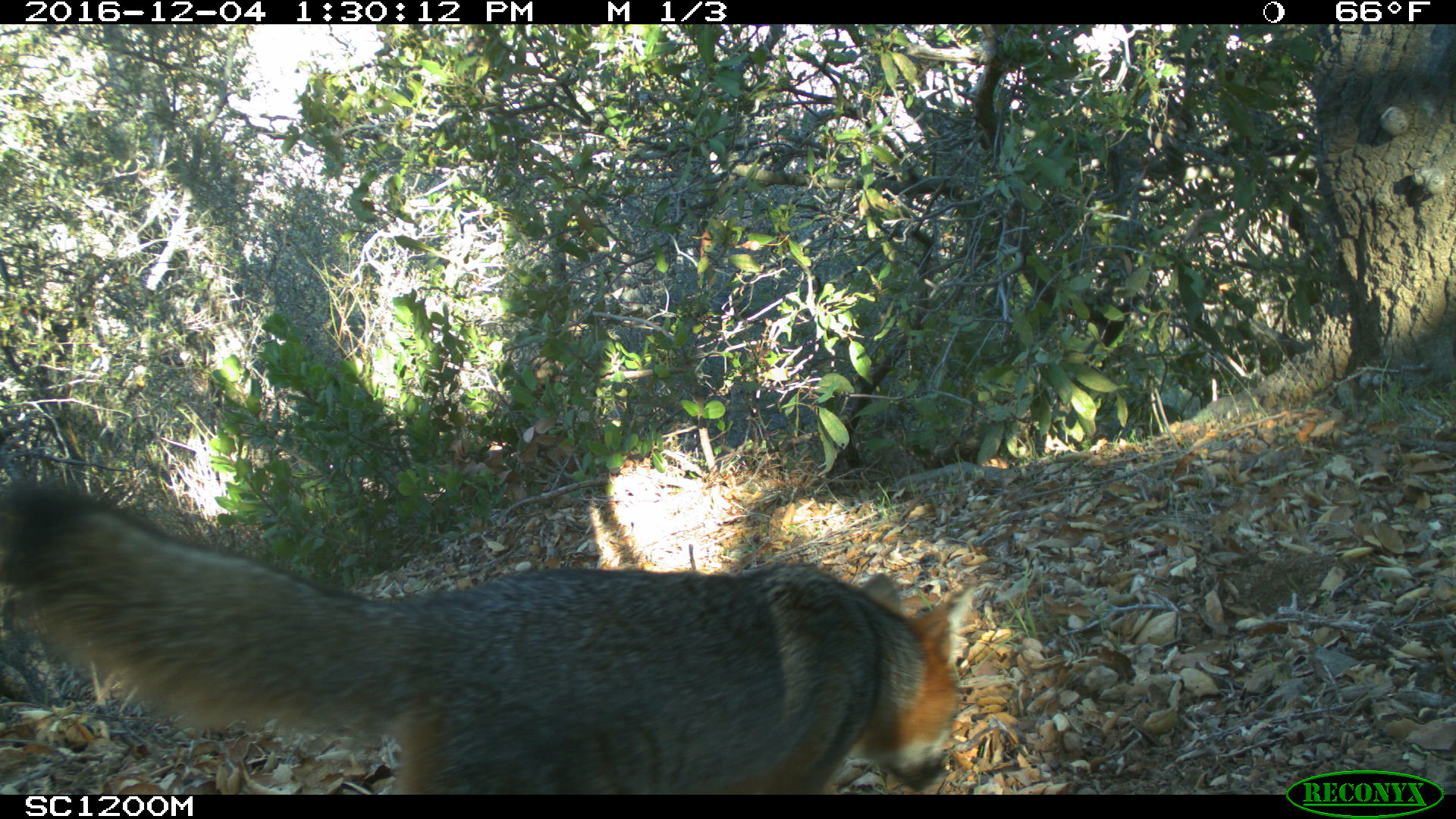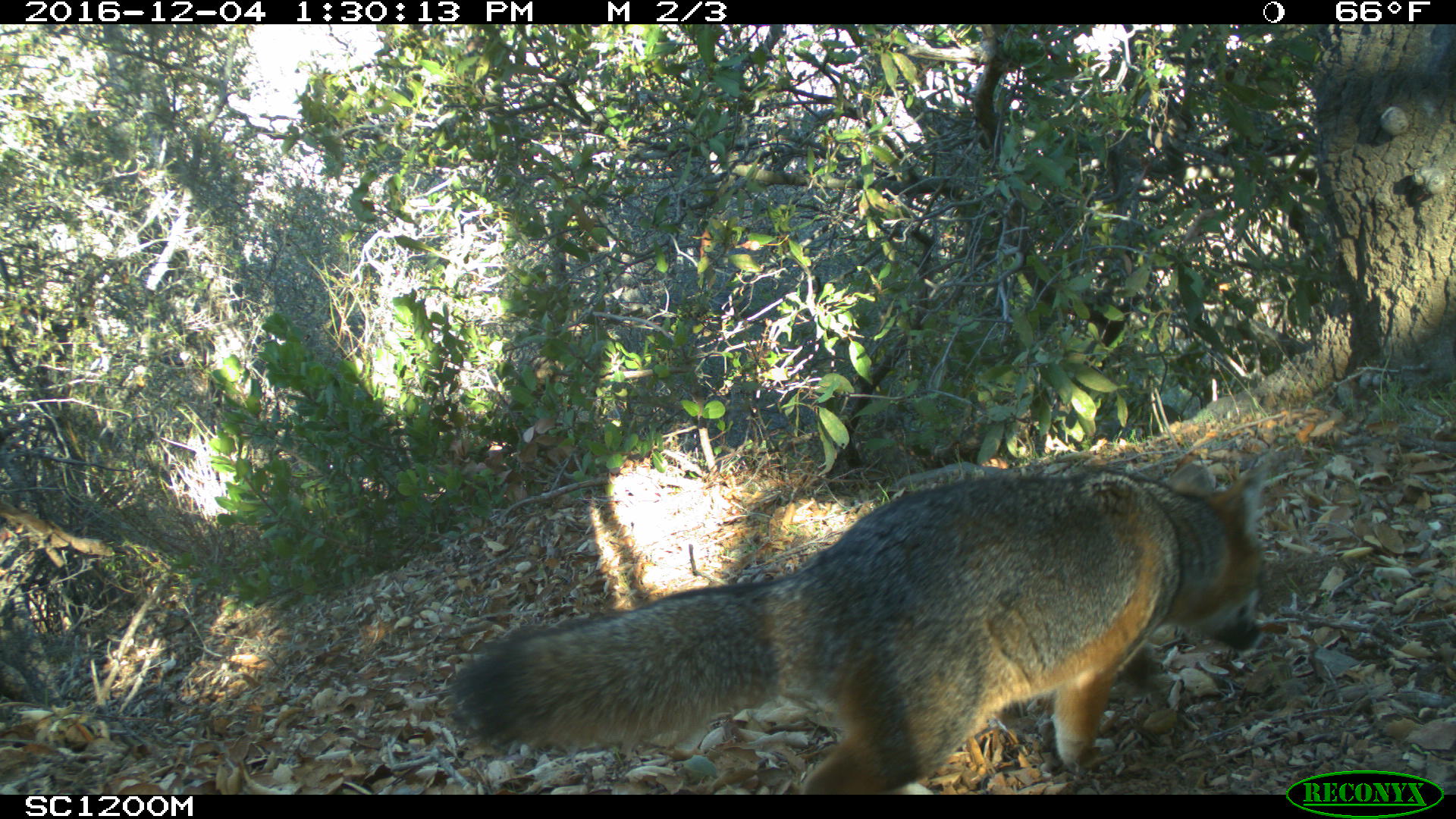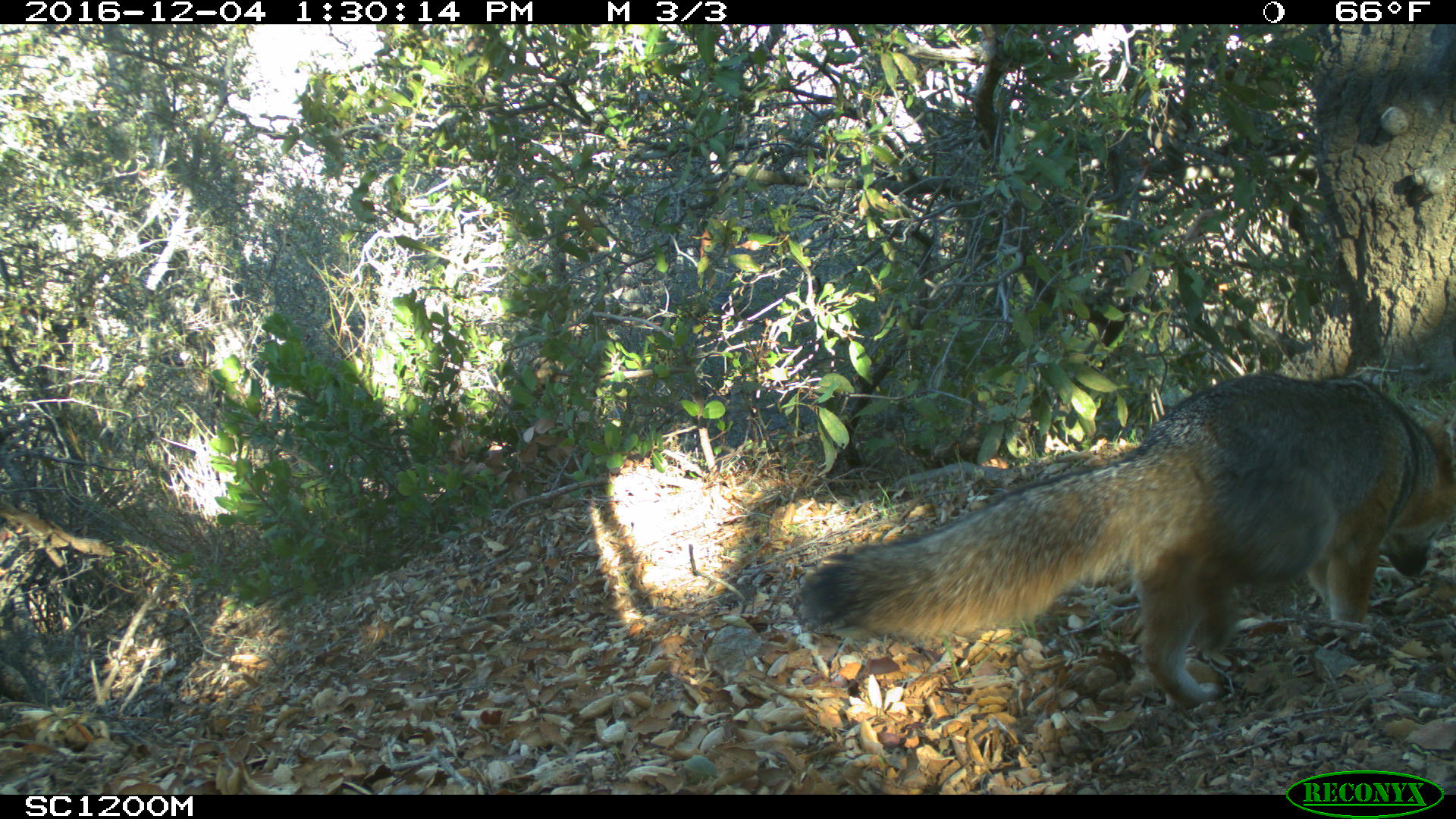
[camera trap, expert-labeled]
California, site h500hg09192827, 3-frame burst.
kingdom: Animalia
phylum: Chordata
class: Mammalia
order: Carnivora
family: Canidae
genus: Urocyon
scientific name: Urocyon littoralis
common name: island fox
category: fox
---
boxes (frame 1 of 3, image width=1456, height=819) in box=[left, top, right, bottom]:
fox: box=[0, 475, 964, 792]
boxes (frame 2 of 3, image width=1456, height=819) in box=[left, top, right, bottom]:
fox: box=[452, 454, 1269, 794]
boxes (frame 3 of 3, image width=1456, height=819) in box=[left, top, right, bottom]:
fox: box=[799, 368, 1455, 710]